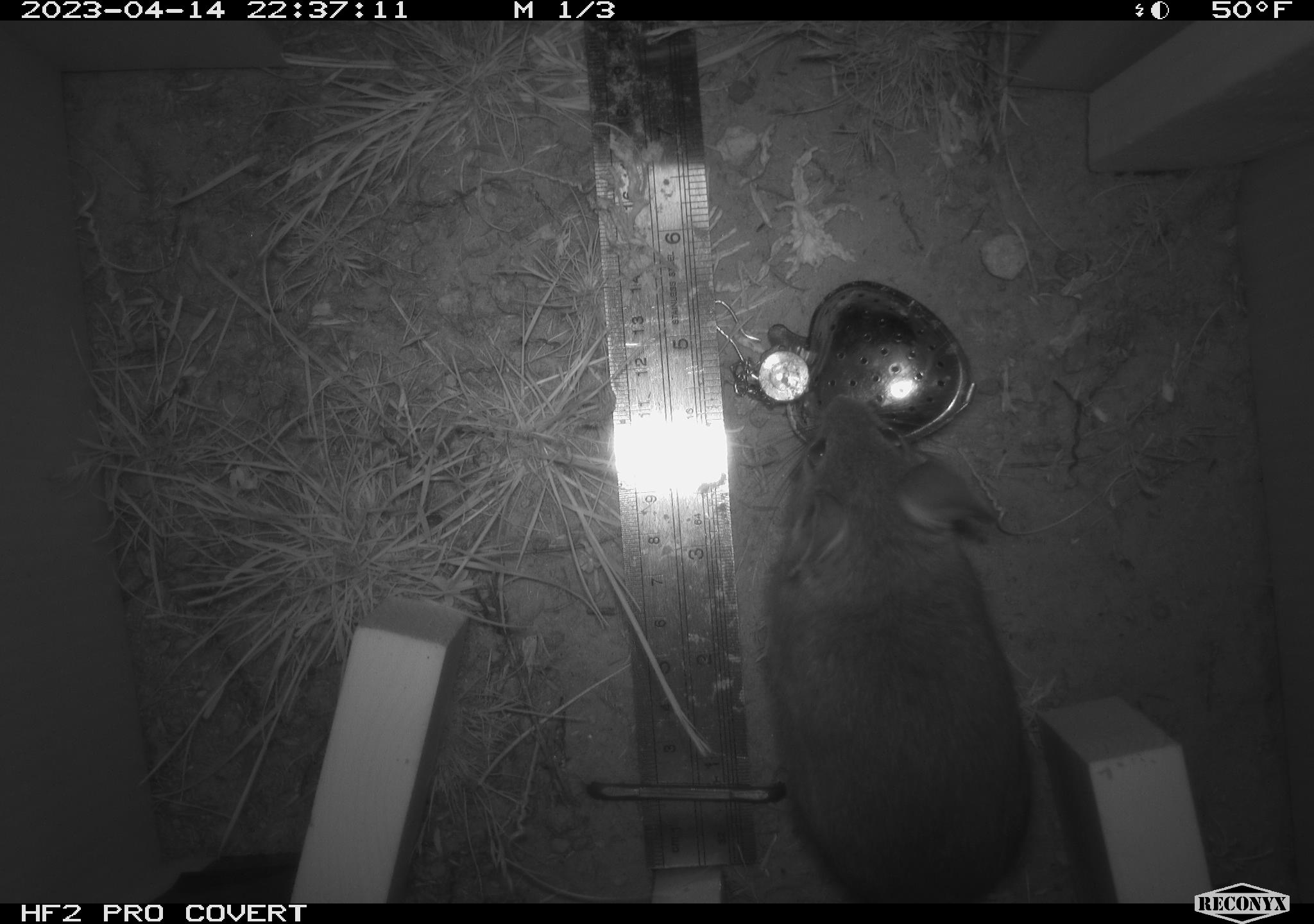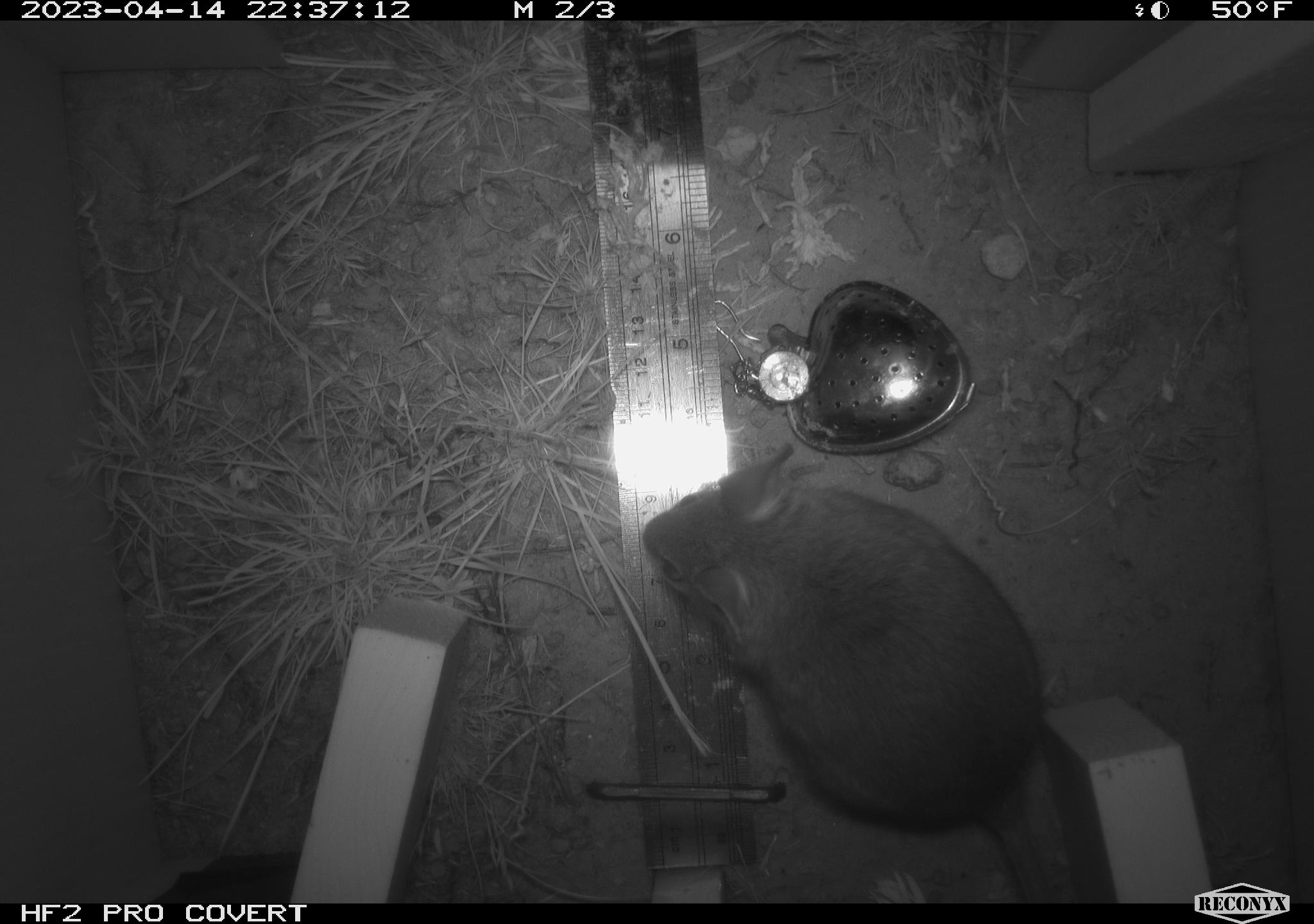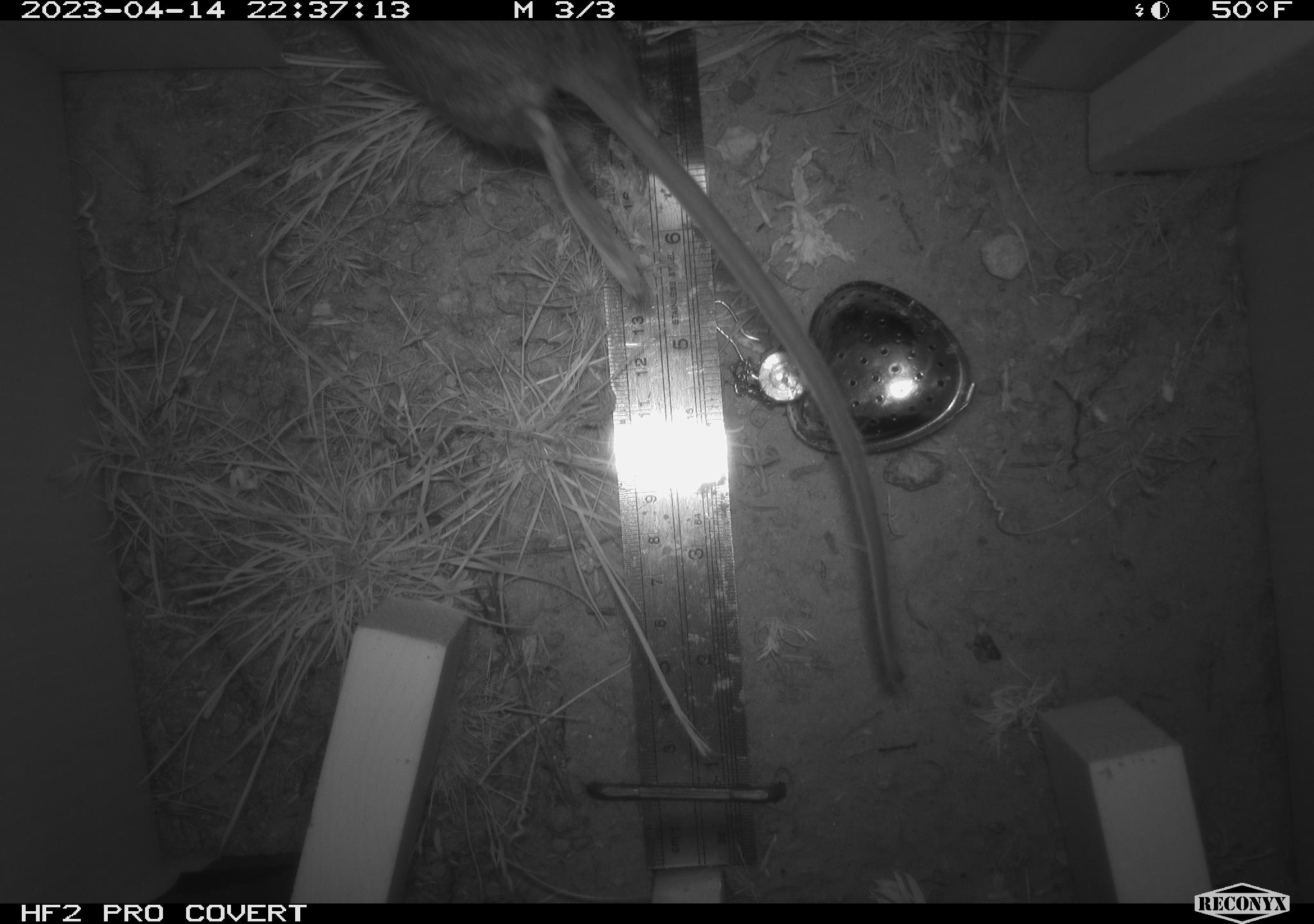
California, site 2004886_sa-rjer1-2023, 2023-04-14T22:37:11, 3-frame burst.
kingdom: Animalia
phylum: Chordata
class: Mammalia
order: Rodentia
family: Cricetidae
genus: Neotoma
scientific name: Neotoma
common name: pack rat or woodrat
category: neotoma species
Neotoma species (pack rat or woodrat) (Neotoma).